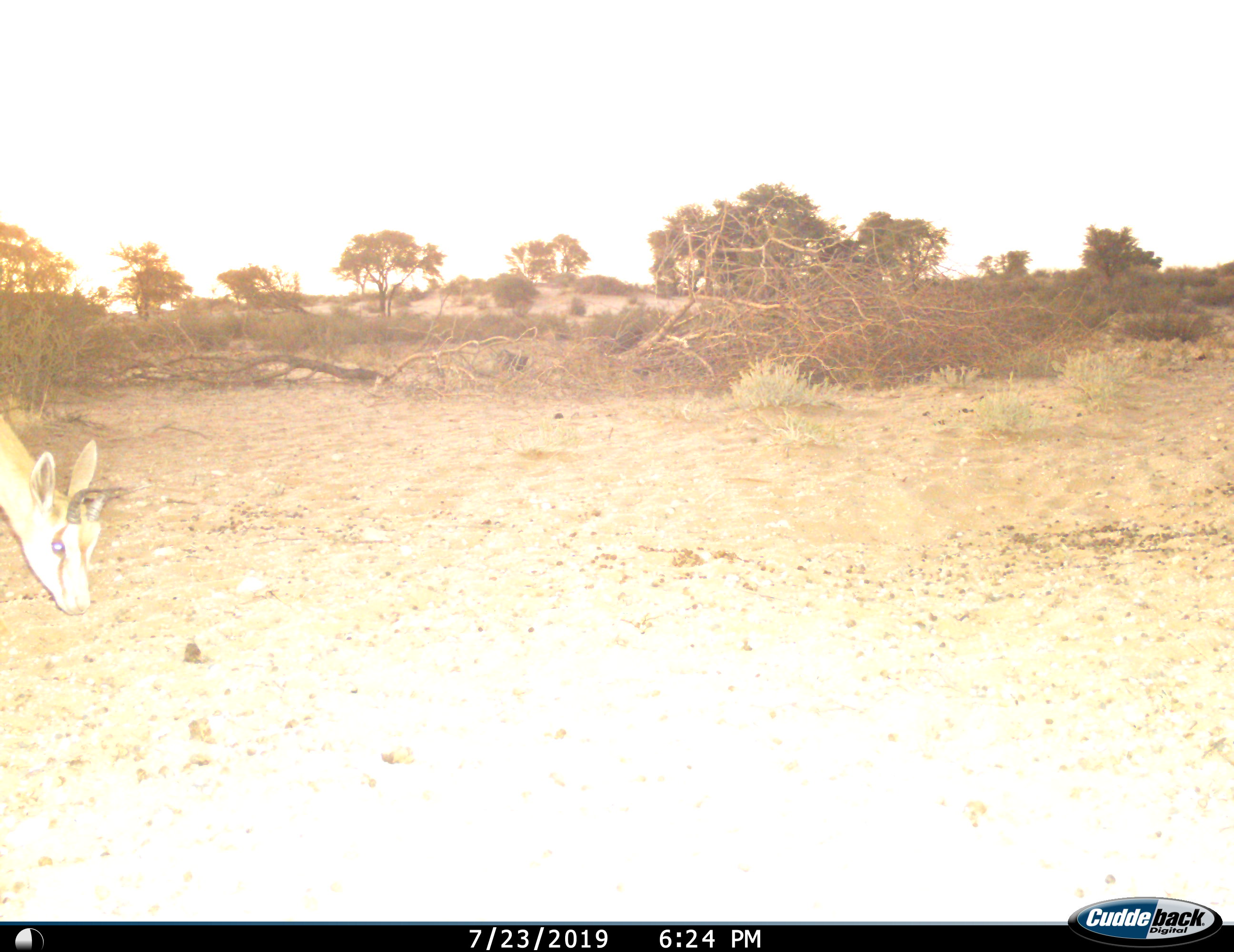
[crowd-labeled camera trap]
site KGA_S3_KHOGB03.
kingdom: Animalia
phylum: Chordata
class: Mammalia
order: Artiodactyla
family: Bovidae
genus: Antidorcas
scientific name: Antidorcas marsupialis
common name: springbok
Springbok (Antidorcas marsupialis), count 1. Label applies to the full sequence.